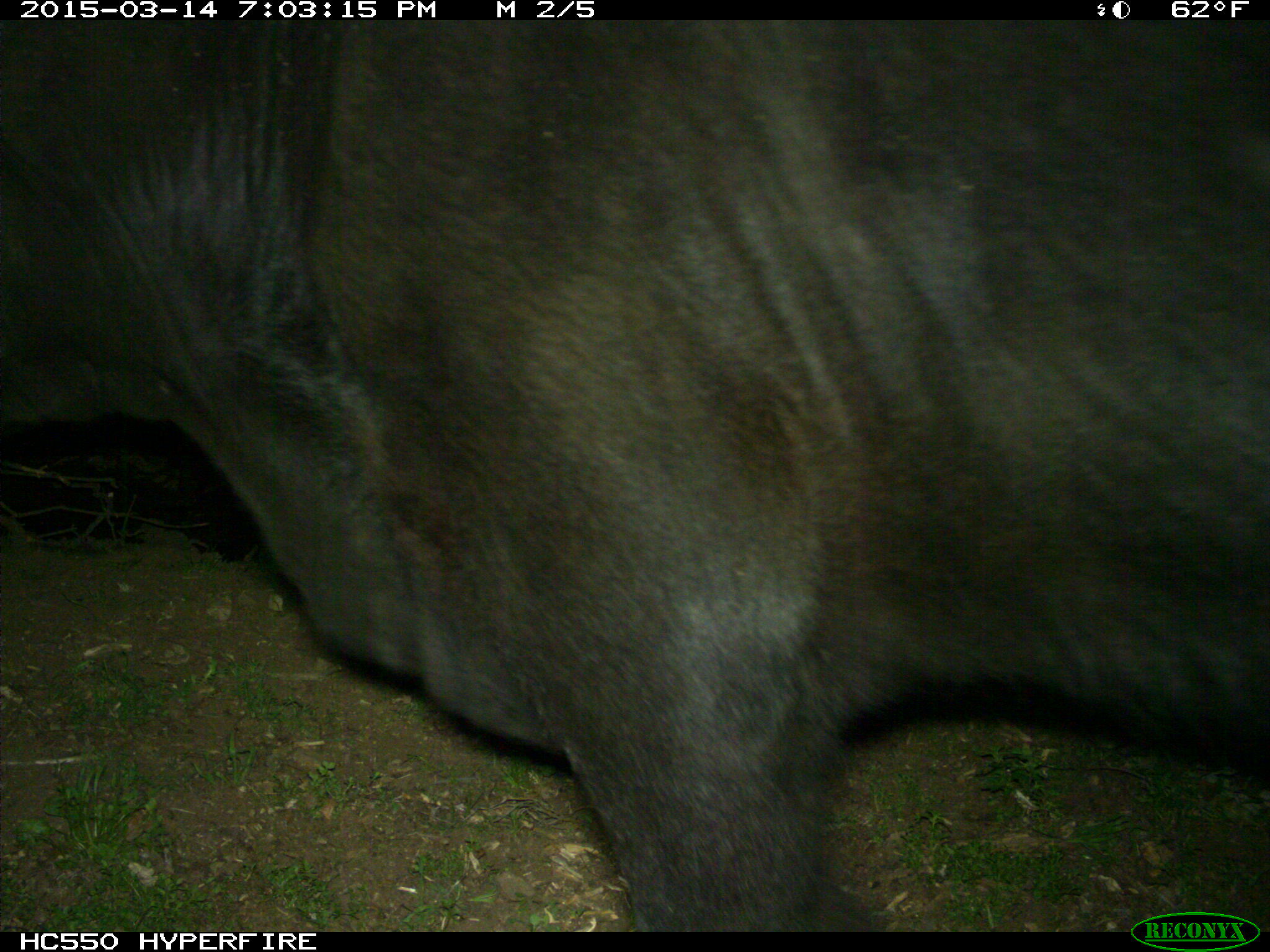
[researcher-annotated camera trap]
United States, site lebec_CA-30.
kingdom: Animalia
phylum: Chordata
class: Mammalia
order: Artiodactyla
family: Bovidae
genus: Bos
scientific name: Bos taurus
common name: domestic cow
Bos taurus (domestic cow).